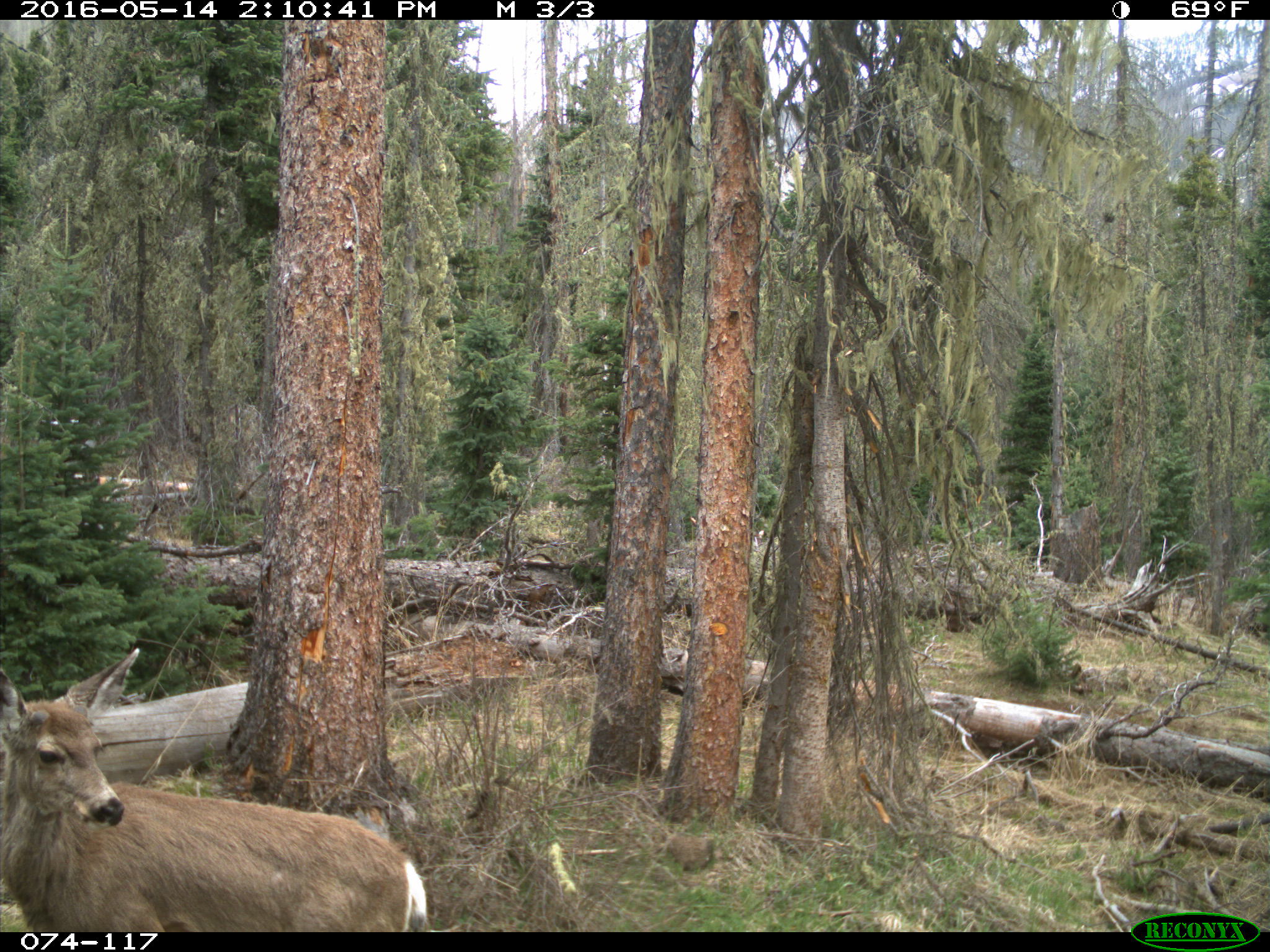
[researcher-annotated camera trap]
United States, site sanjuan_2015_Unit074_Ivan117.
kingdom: Animalia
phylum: Chordata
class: Mammalia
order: Artiodactyla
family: Cervidae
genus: Odocoileus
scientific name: Odocoileus hemionus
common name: mule deer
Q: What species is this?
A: Odocoileus hemionus (mule deer).